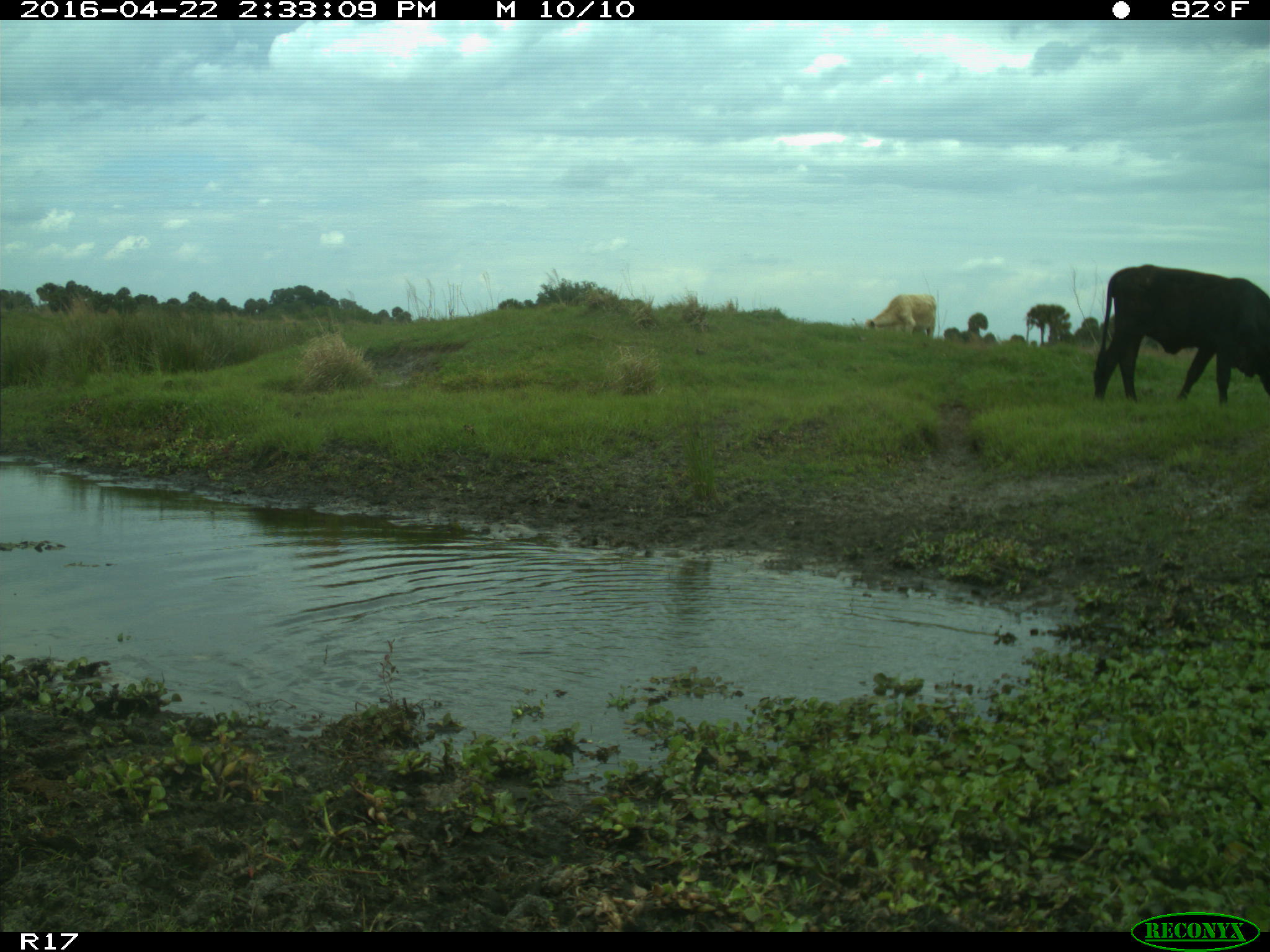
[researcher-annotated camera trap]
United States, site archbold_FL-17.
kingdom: Animalia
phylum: Chordata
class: Mammalia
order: Artiodactyla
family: Bovidae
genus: Bos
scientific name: Bos taurus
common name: domestic cow